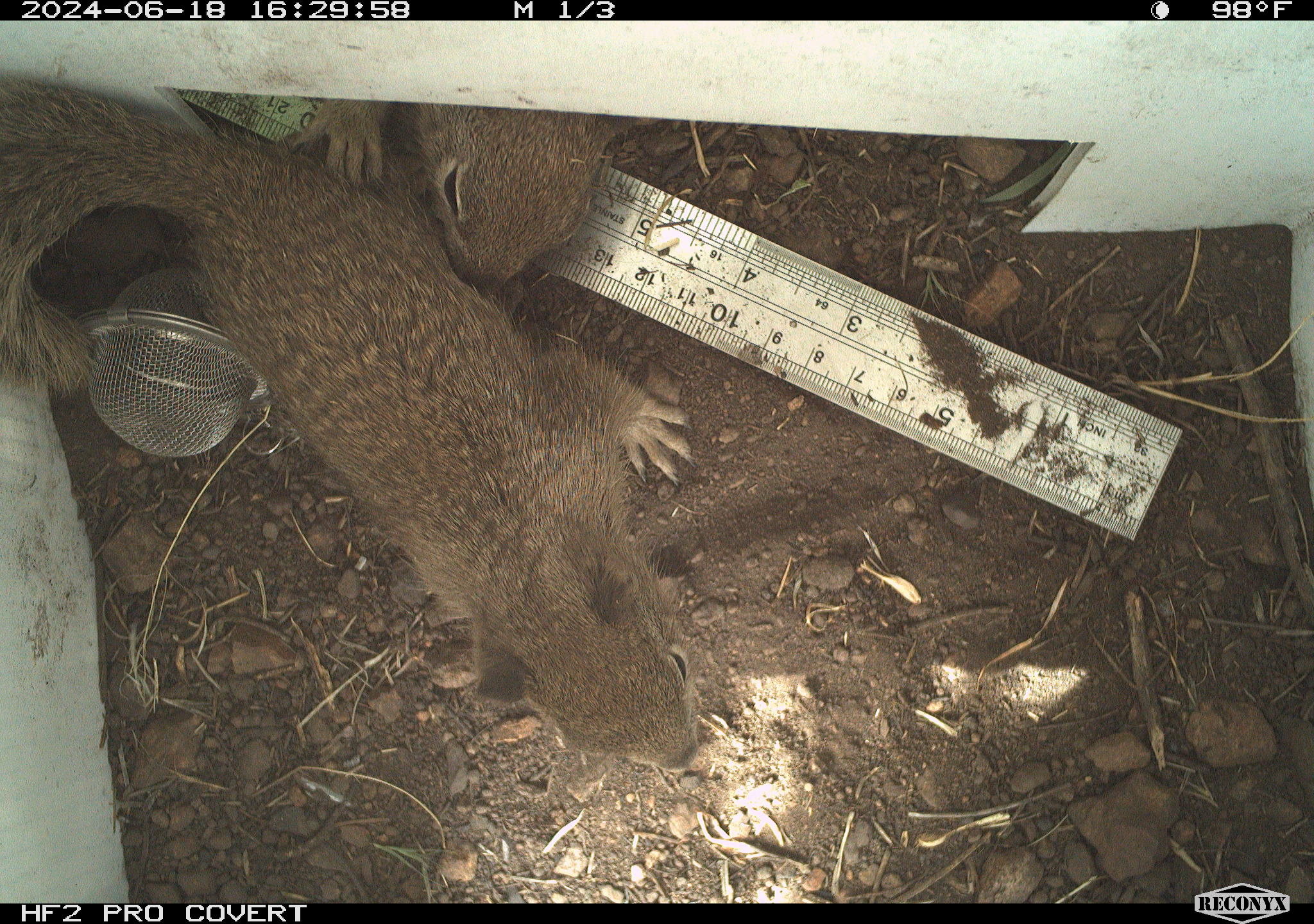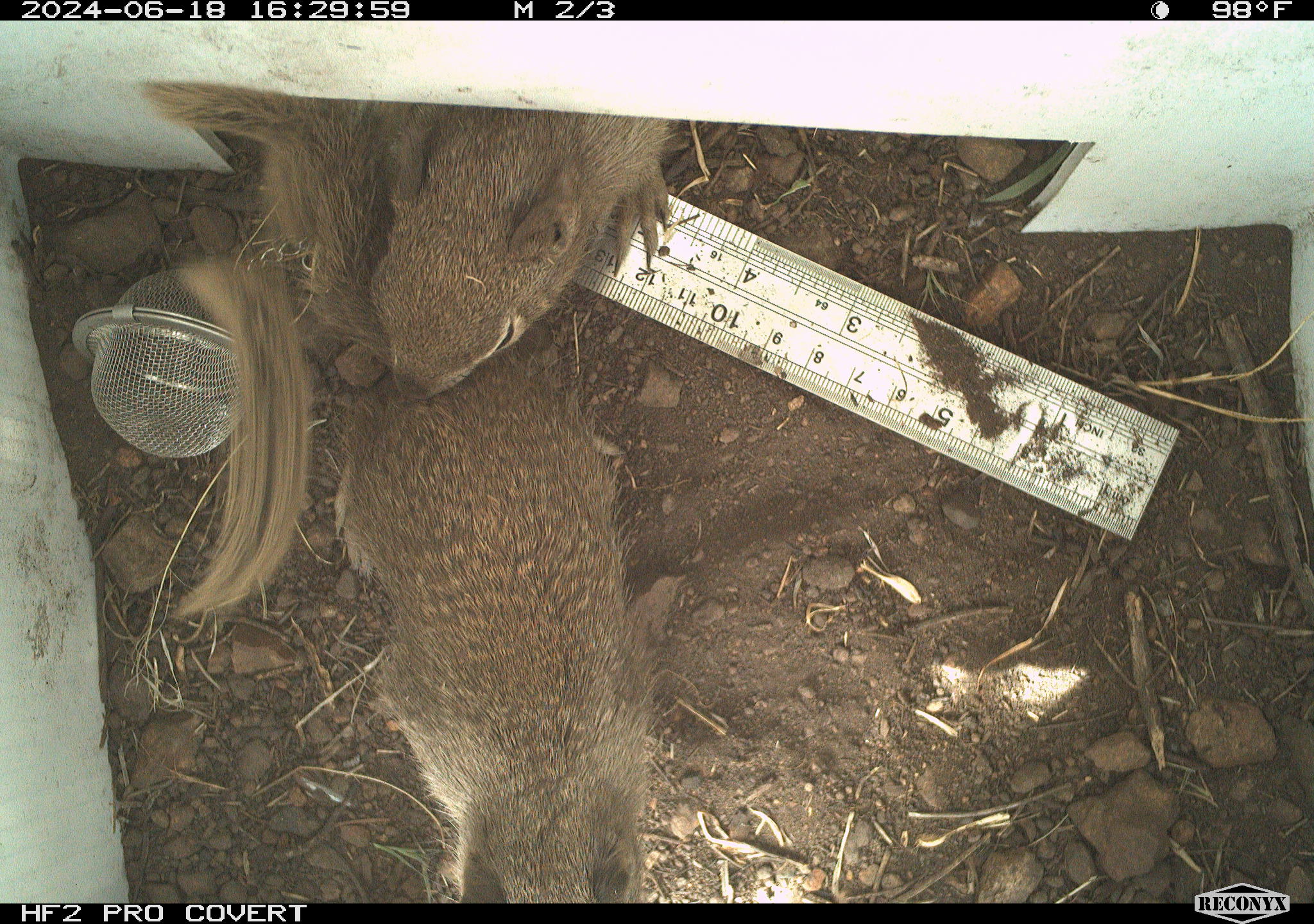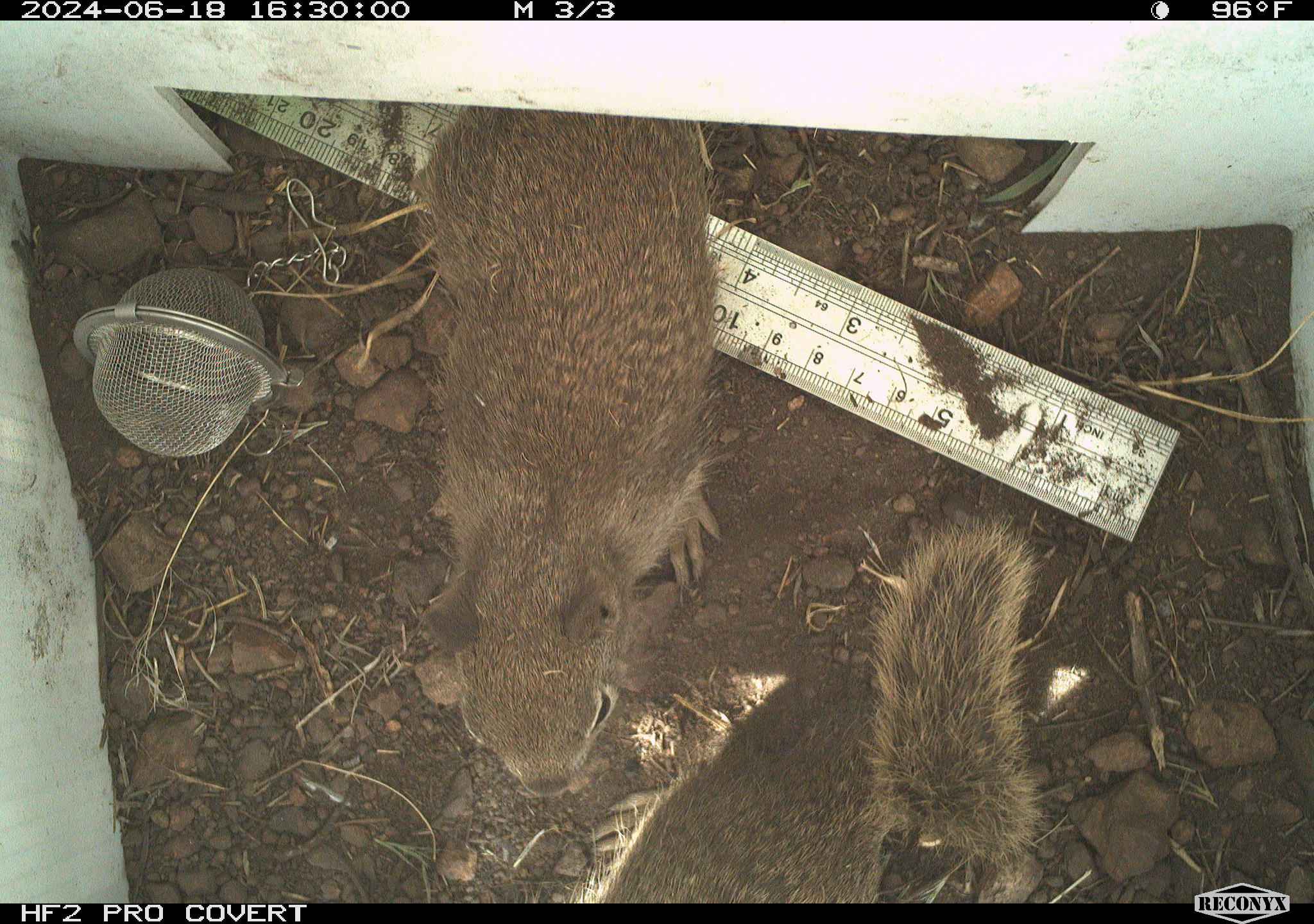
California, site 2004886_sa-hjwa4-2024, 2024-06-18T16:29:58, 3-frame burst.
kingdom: Animalia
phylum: Chordata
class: Mammalia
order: Rodentia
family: Sciuridae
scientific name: Sciuridae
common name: squirrels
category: sciuridae family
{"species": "sciuridae family (squirrels) (Sciuridae)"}